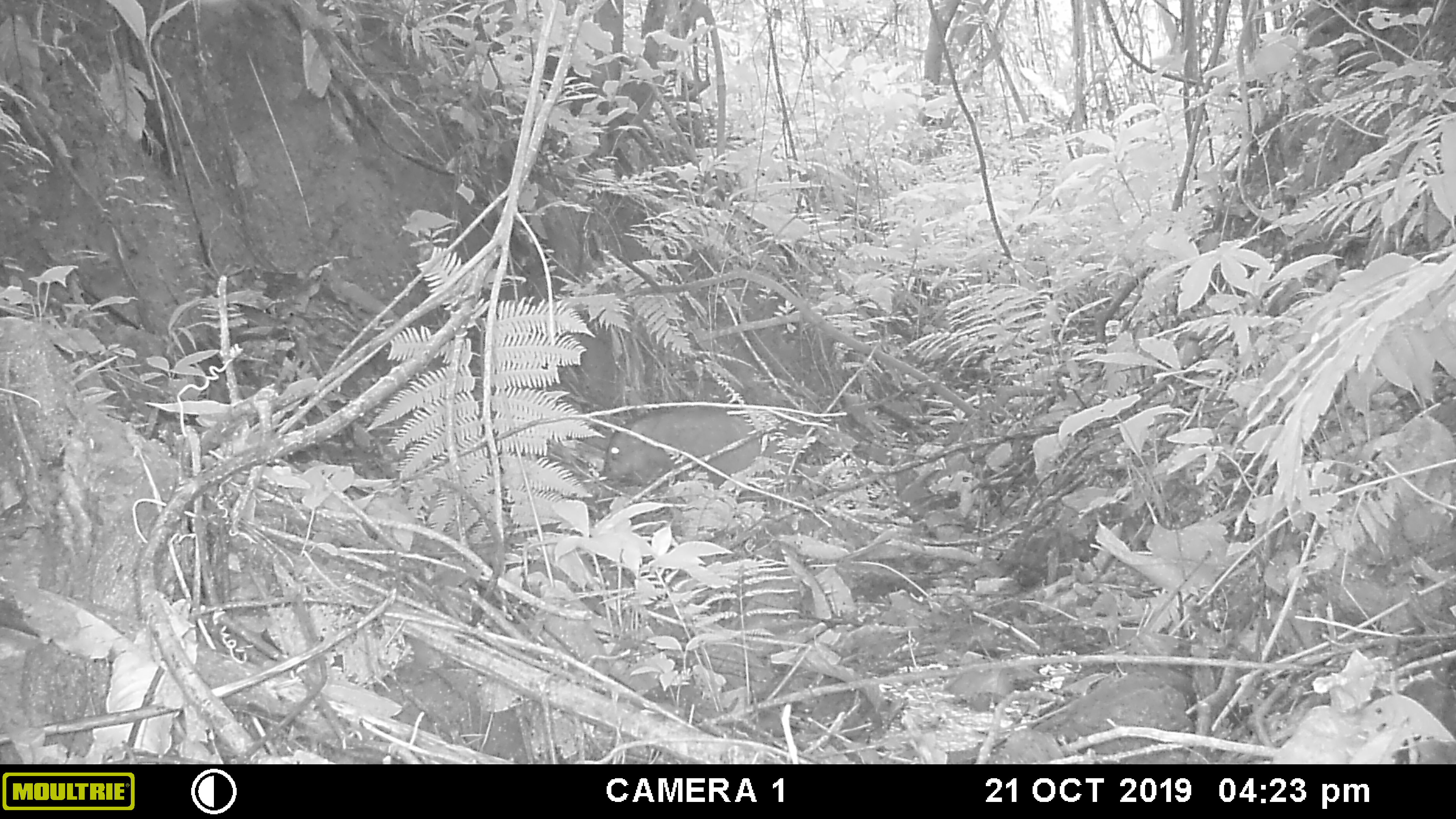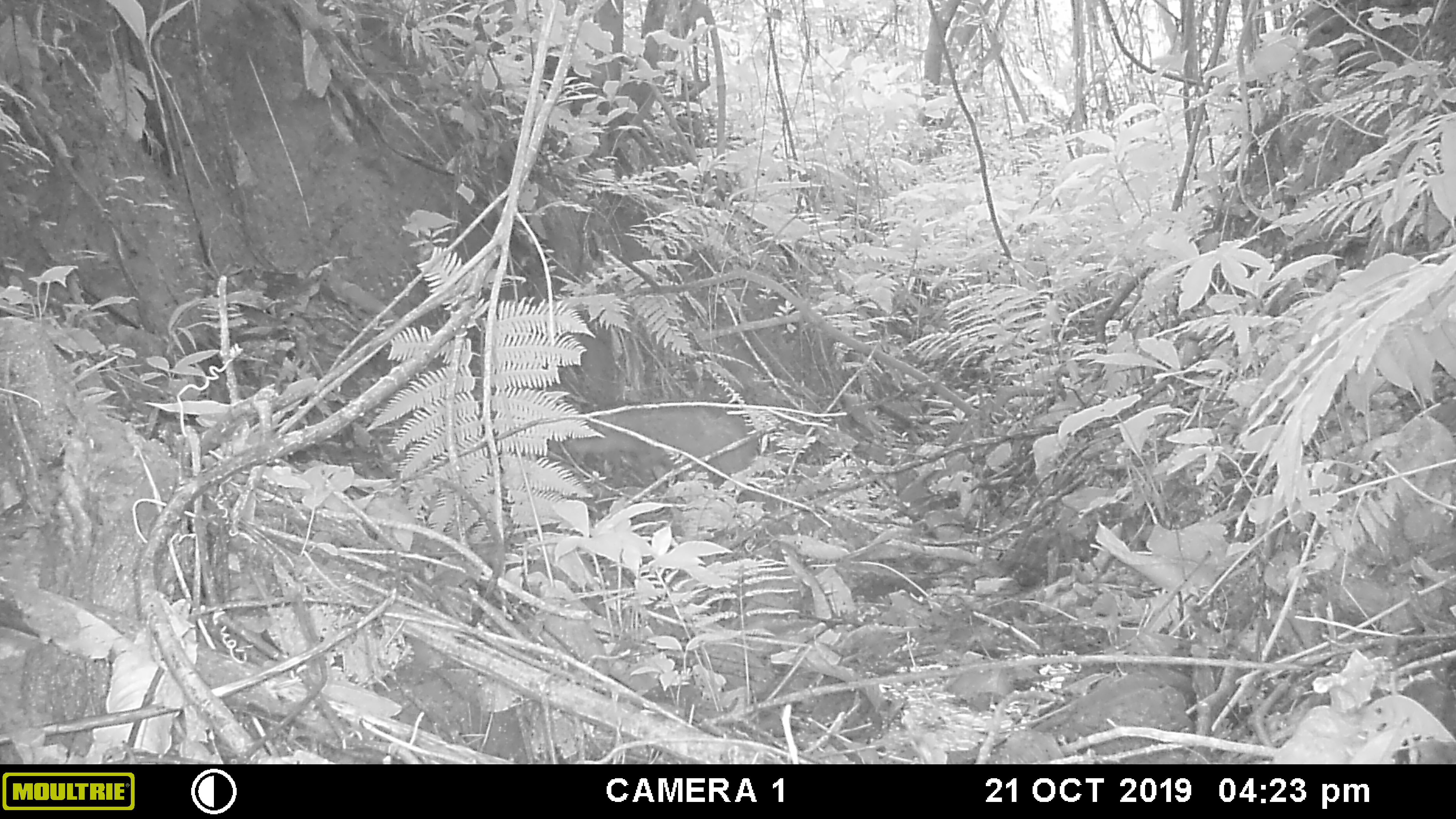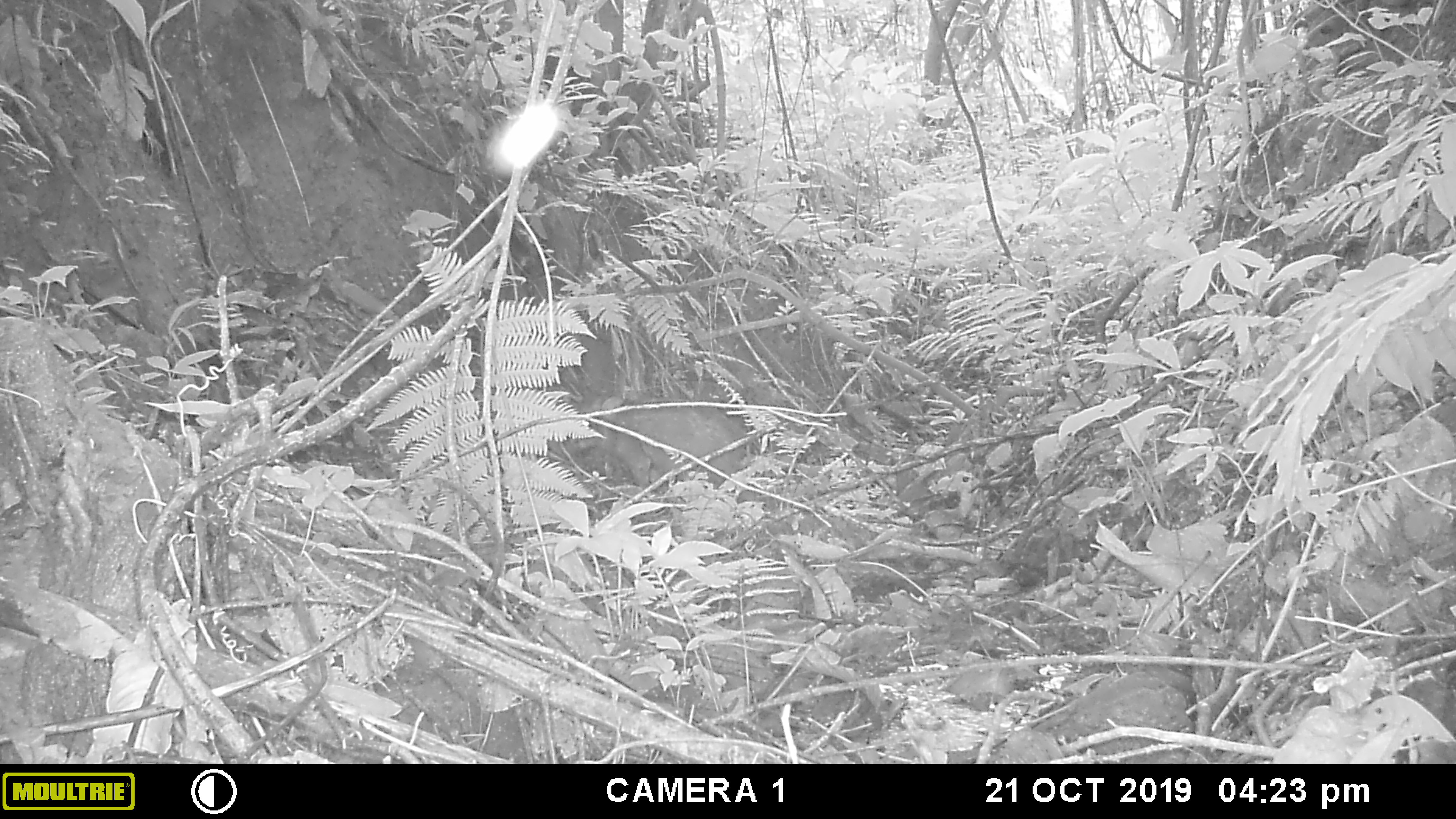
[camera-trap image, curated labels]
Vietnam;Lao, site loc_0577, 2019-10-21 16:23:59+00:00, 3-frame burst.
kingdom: Animalia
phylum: Chordata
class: Mammalia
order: Artiodactyla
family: Suidae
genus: Sus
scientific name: Sus scrofa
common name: eurasian wild pig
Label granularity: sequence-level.